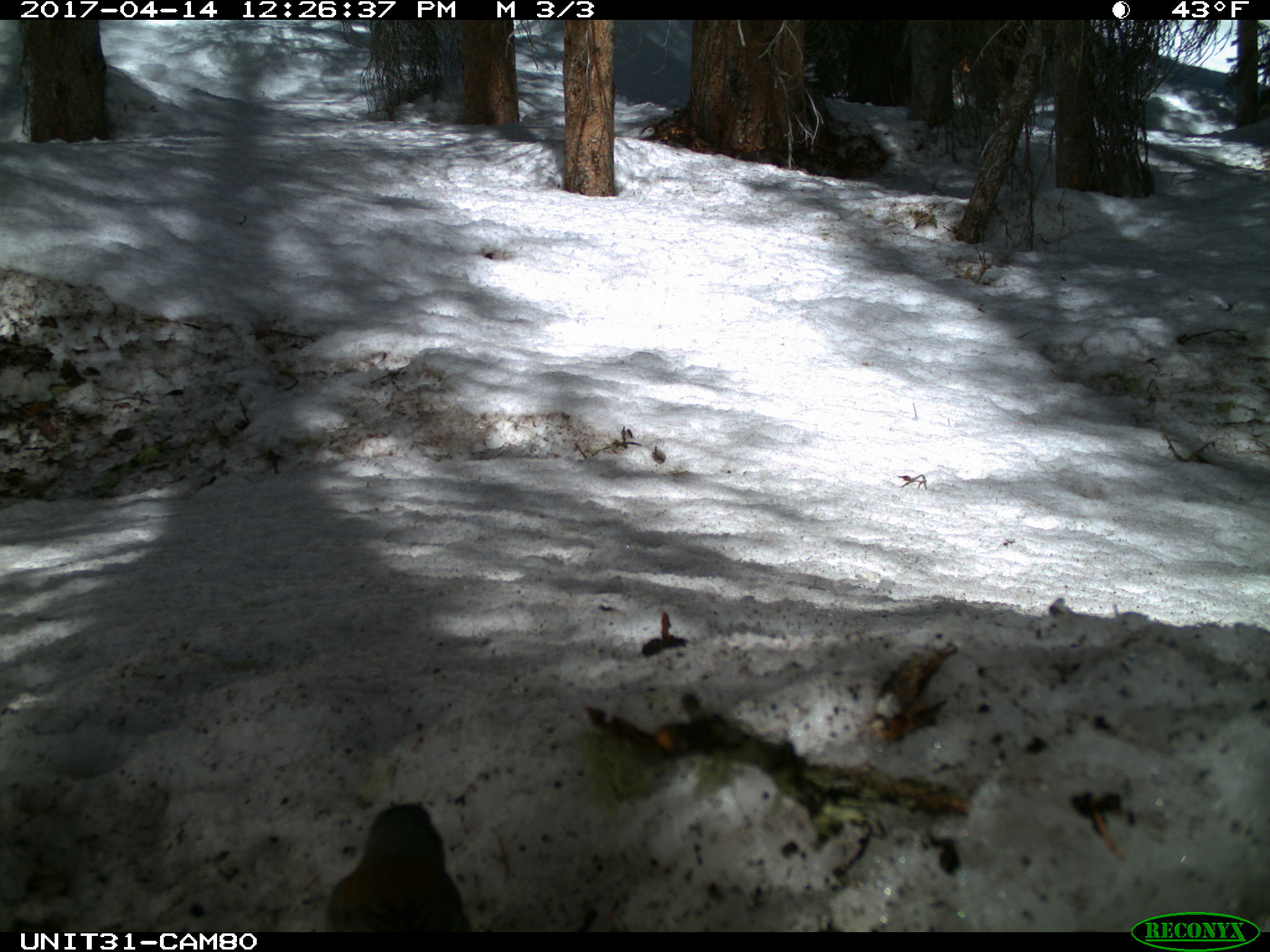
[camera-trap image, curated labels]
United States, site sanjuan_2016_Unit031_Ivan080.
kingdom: Animalia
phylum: Chordata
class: Aves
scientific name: Aves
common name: birds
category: unidentified bird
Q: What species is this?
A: Unidentified bird (birds) (Aves).